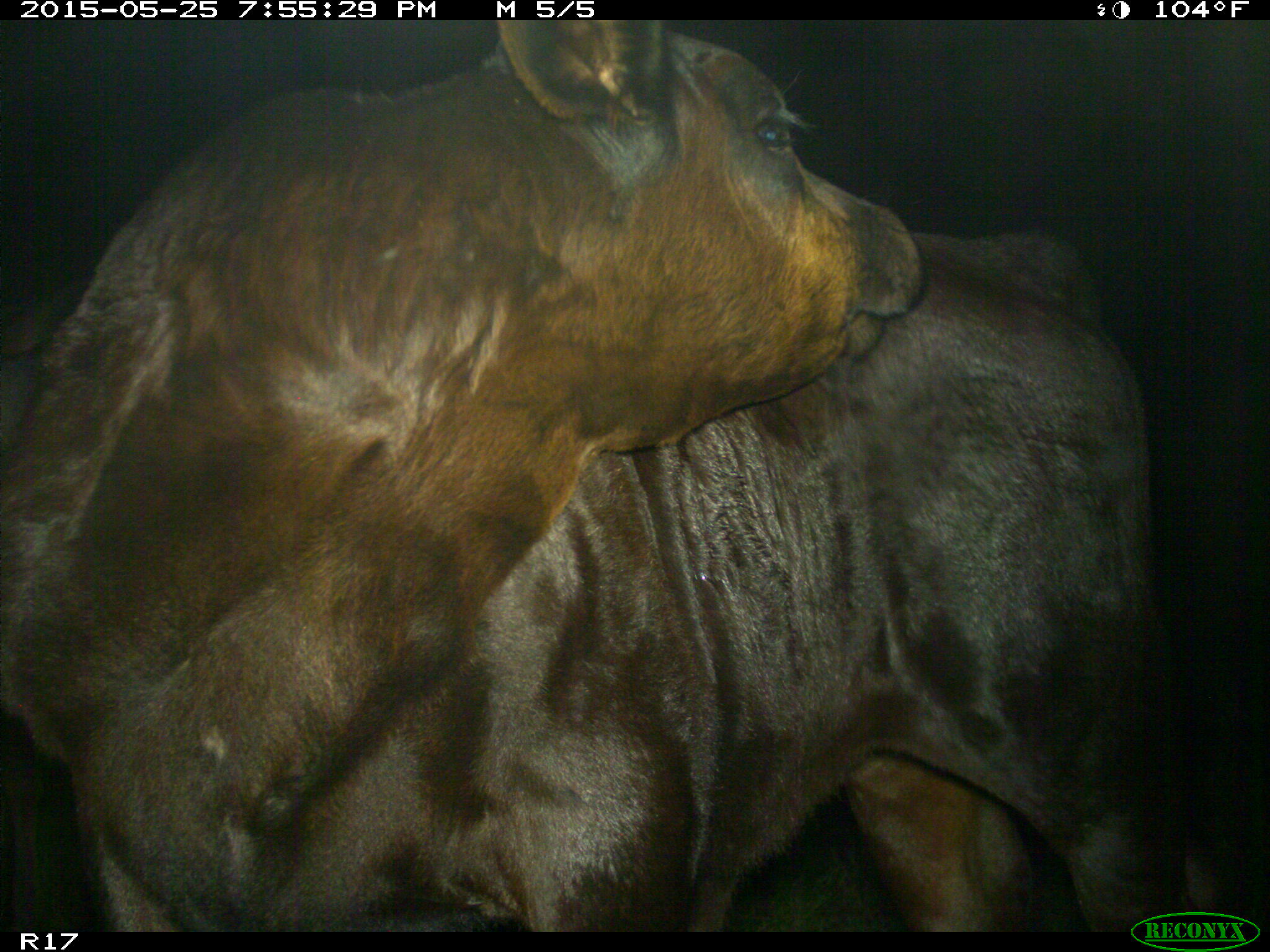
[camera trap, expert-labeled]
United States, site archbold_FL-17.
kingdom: Animalia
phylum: Chordata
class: Mammalia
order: Artiodactyla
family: Bovidae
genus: Bos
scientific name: Bos taurus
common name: domestic cow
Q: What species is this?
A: Bos taurus (domestic cow).